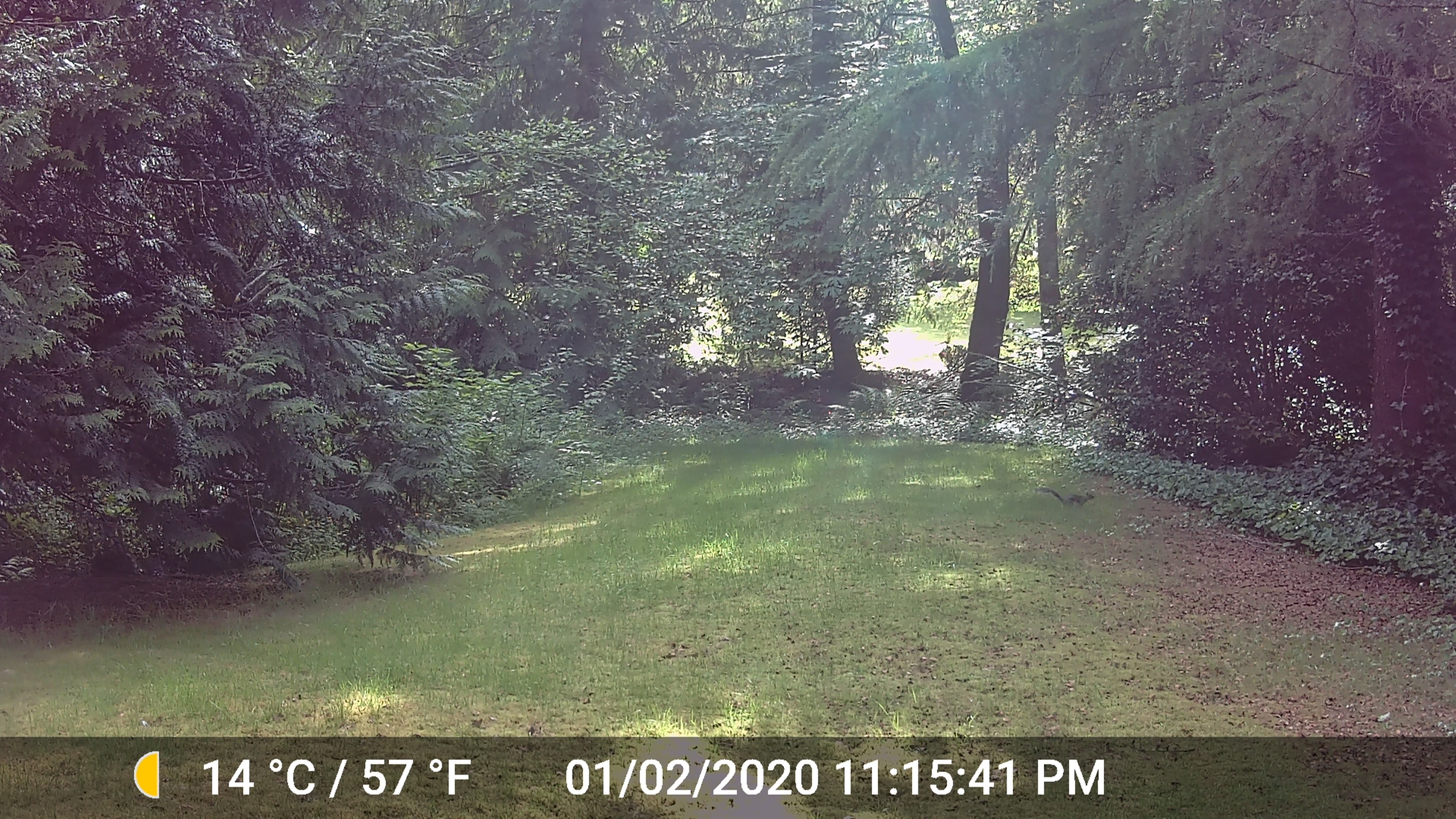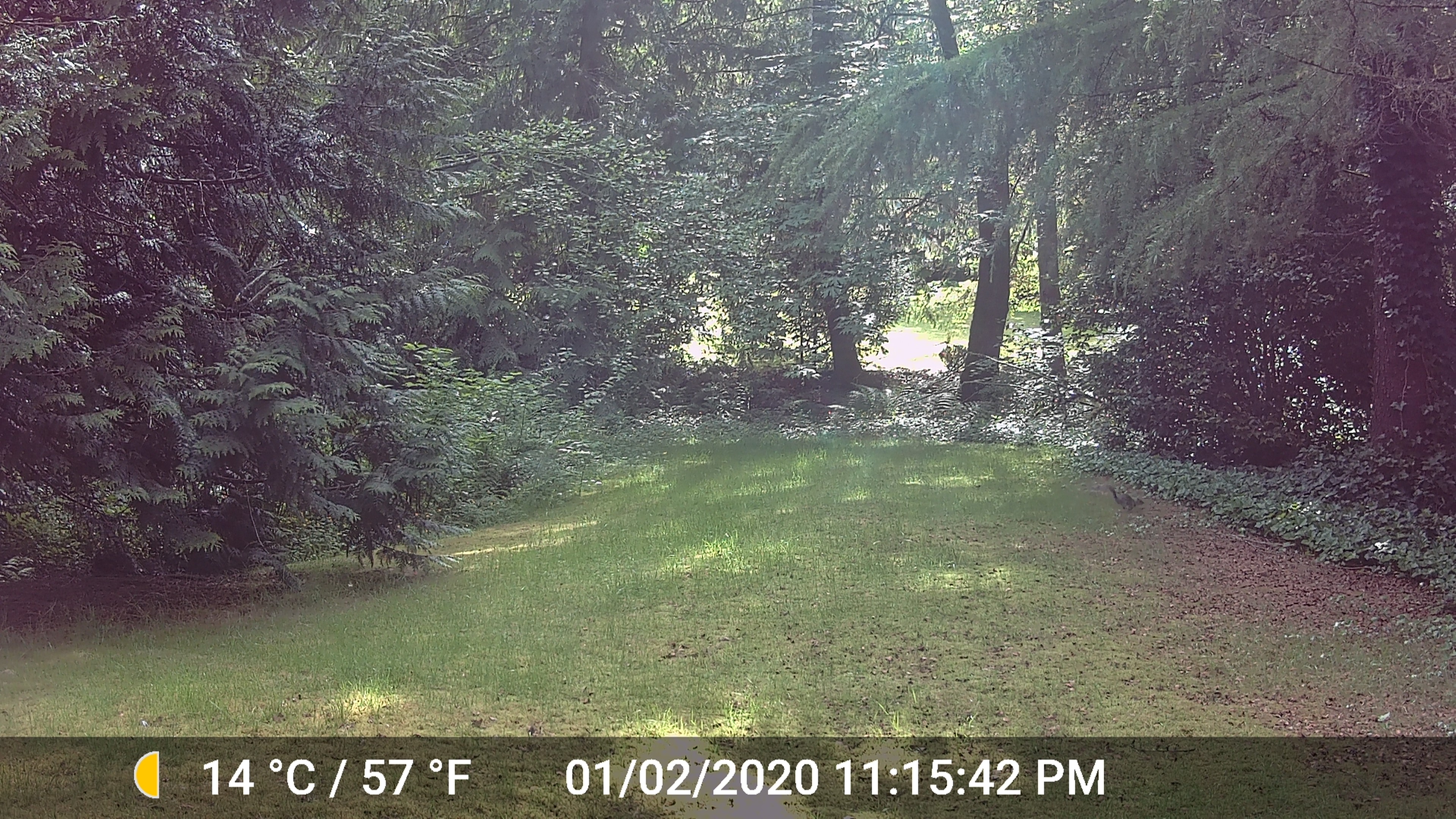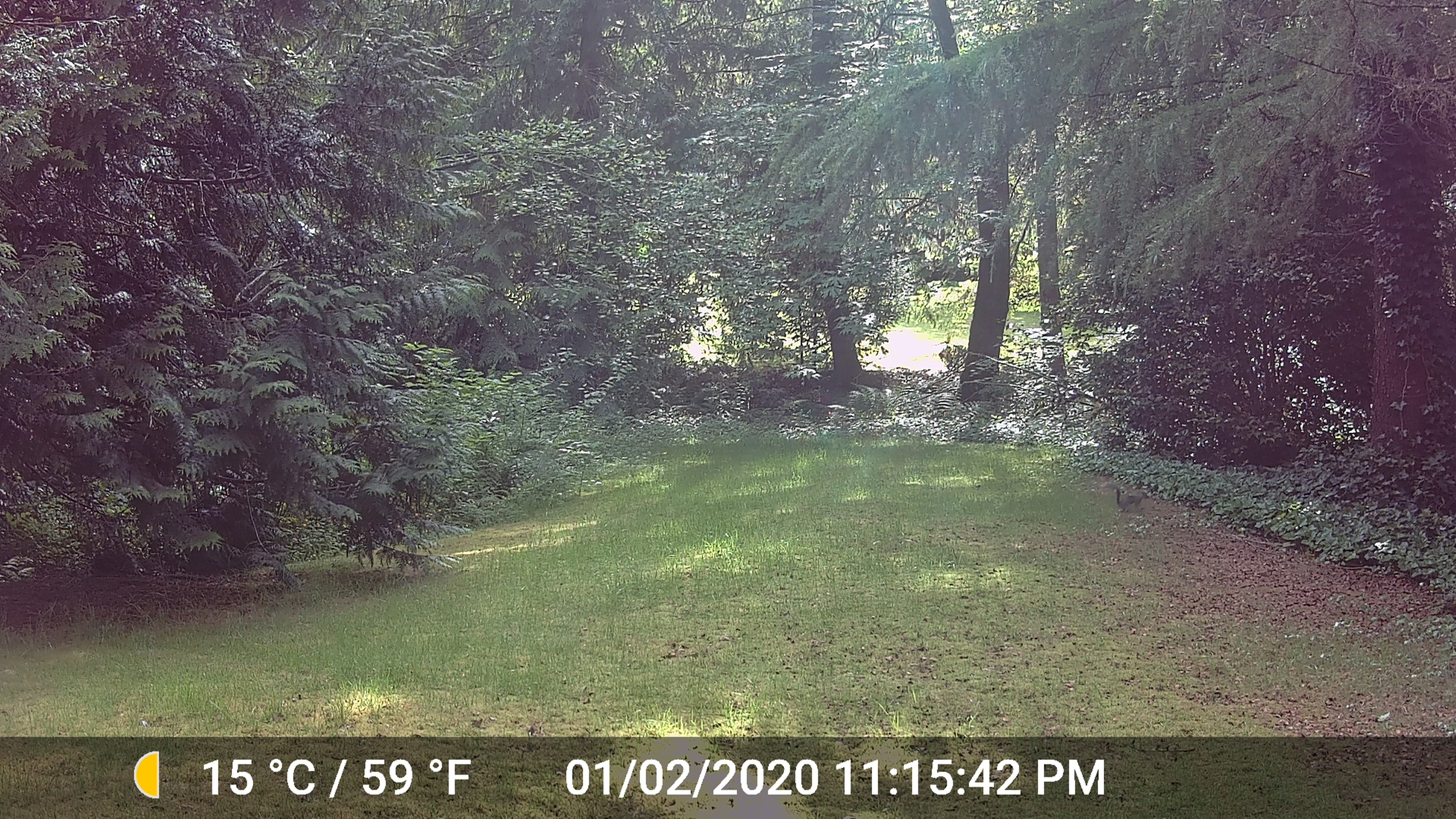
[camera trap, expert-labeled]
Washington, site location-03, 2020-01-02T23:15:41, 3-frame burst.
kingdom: Animalia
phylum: Chordata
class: Mammalia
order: Rodentia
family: Sciuridae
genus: Sciurus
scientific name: Sciurus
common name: squirrel